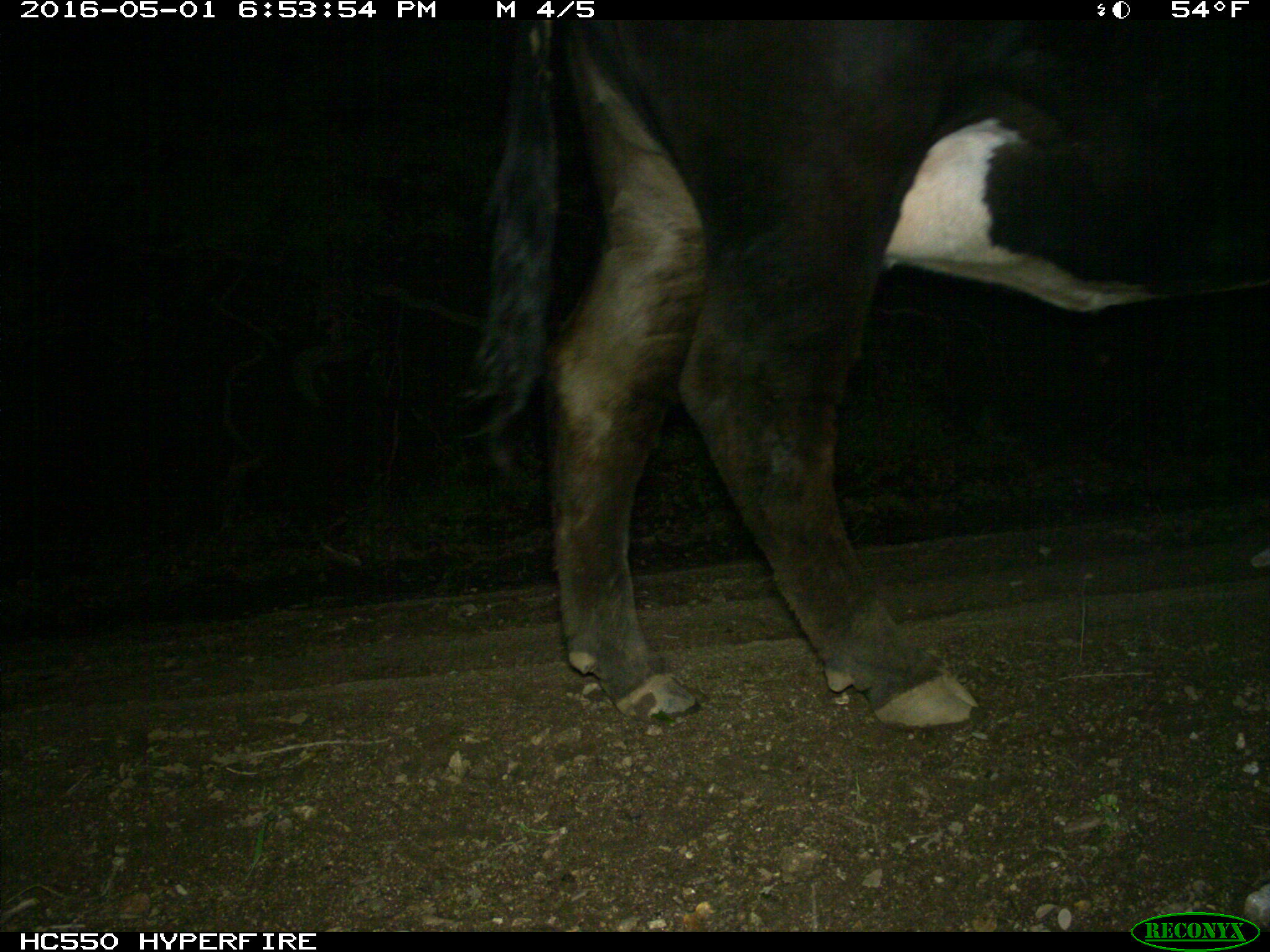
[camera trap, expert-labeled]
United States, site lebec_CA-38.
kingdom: Animalia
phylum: Chordata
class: Mammalia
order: Artiodactyla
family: Bovidae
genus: Bos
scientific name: Bos taurus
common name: domestic cow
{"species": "Bos taurus (domestic cow)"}